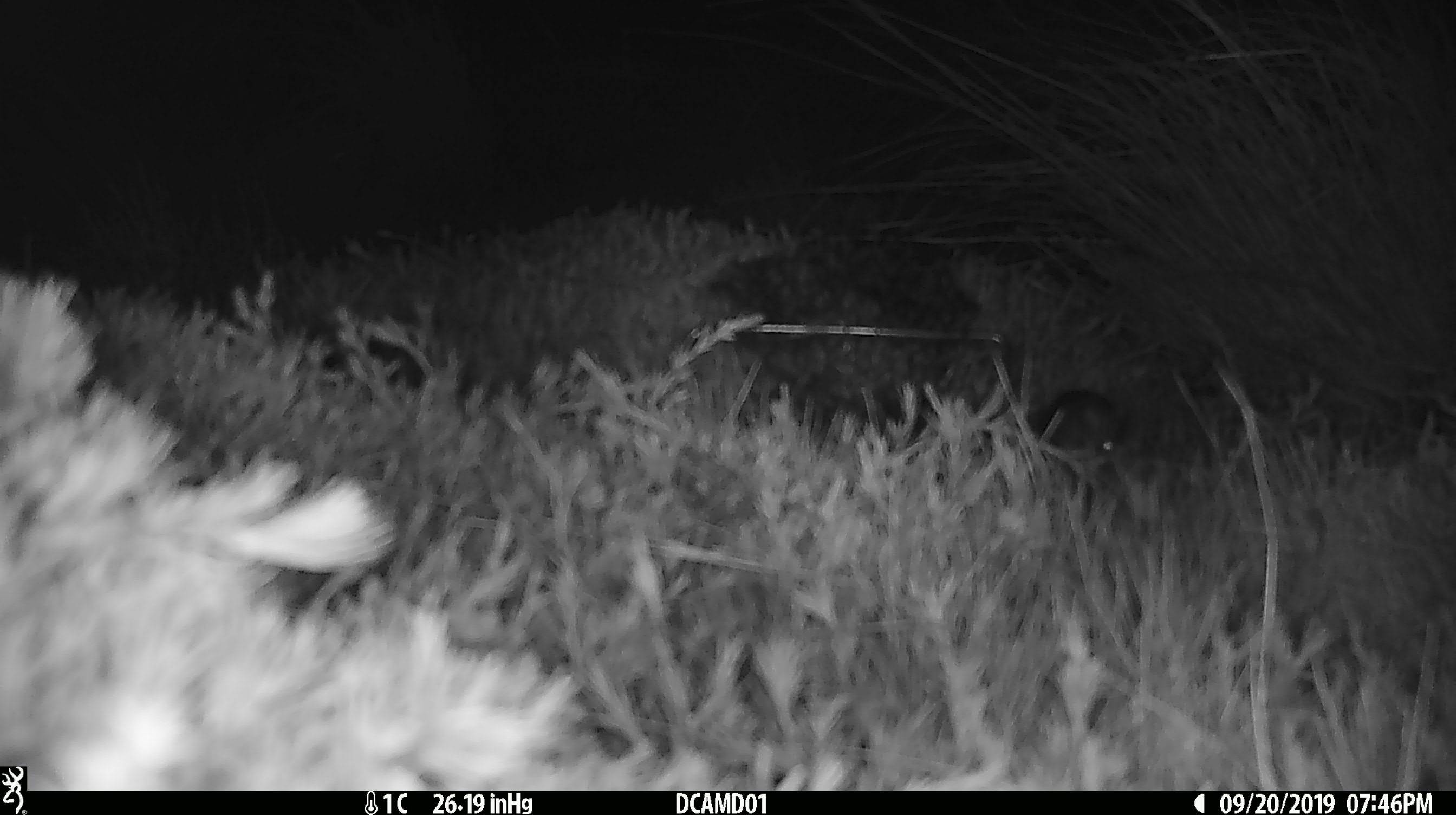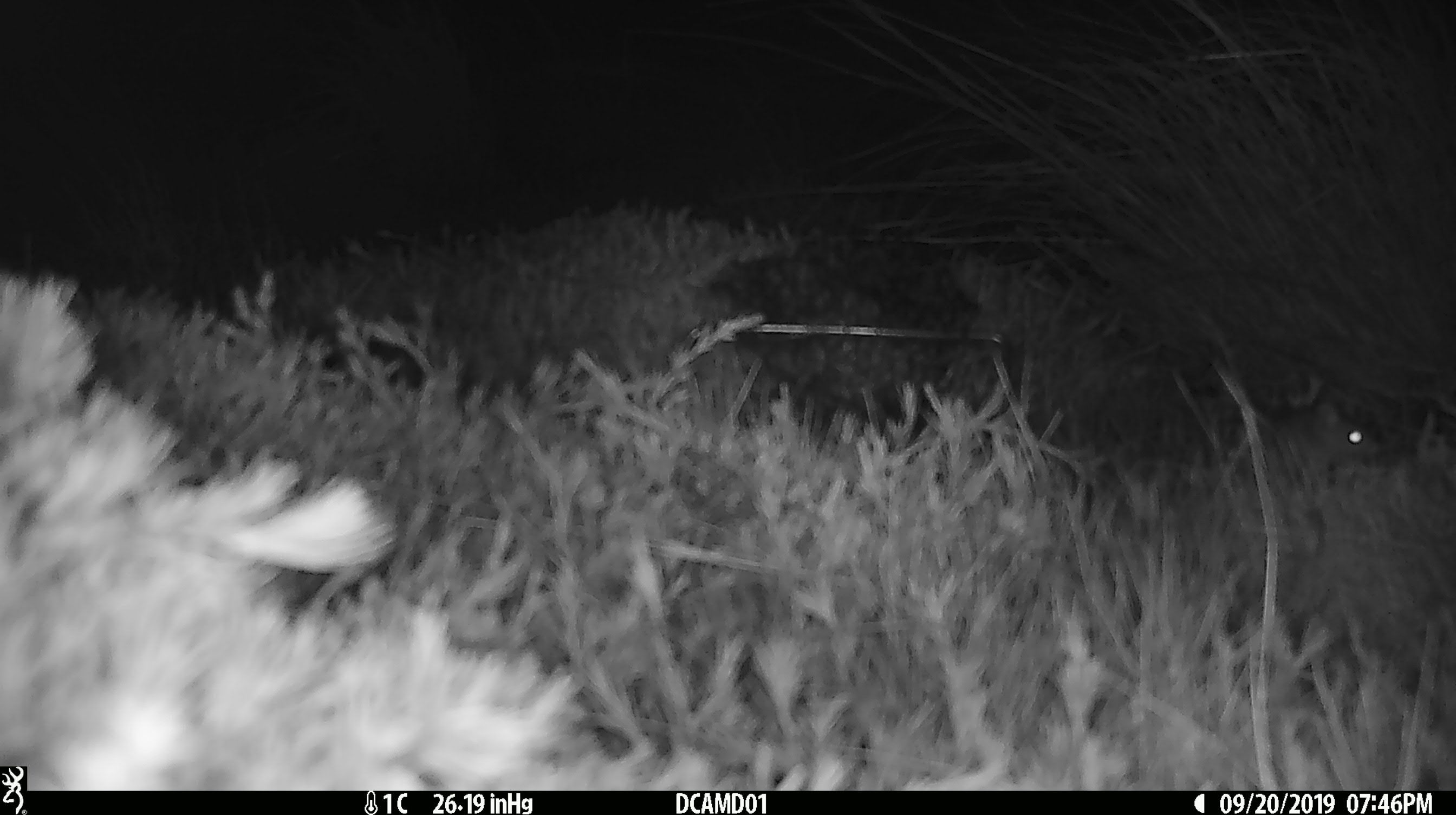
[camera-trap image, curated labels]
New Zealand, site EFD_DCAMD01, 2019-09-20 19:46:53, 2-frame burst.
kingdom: Animalia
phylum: Chordata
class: Mammalia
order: Rodentia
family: Muridae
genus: Mus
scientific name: Mus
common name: mouse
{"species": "mouse (Mus)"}